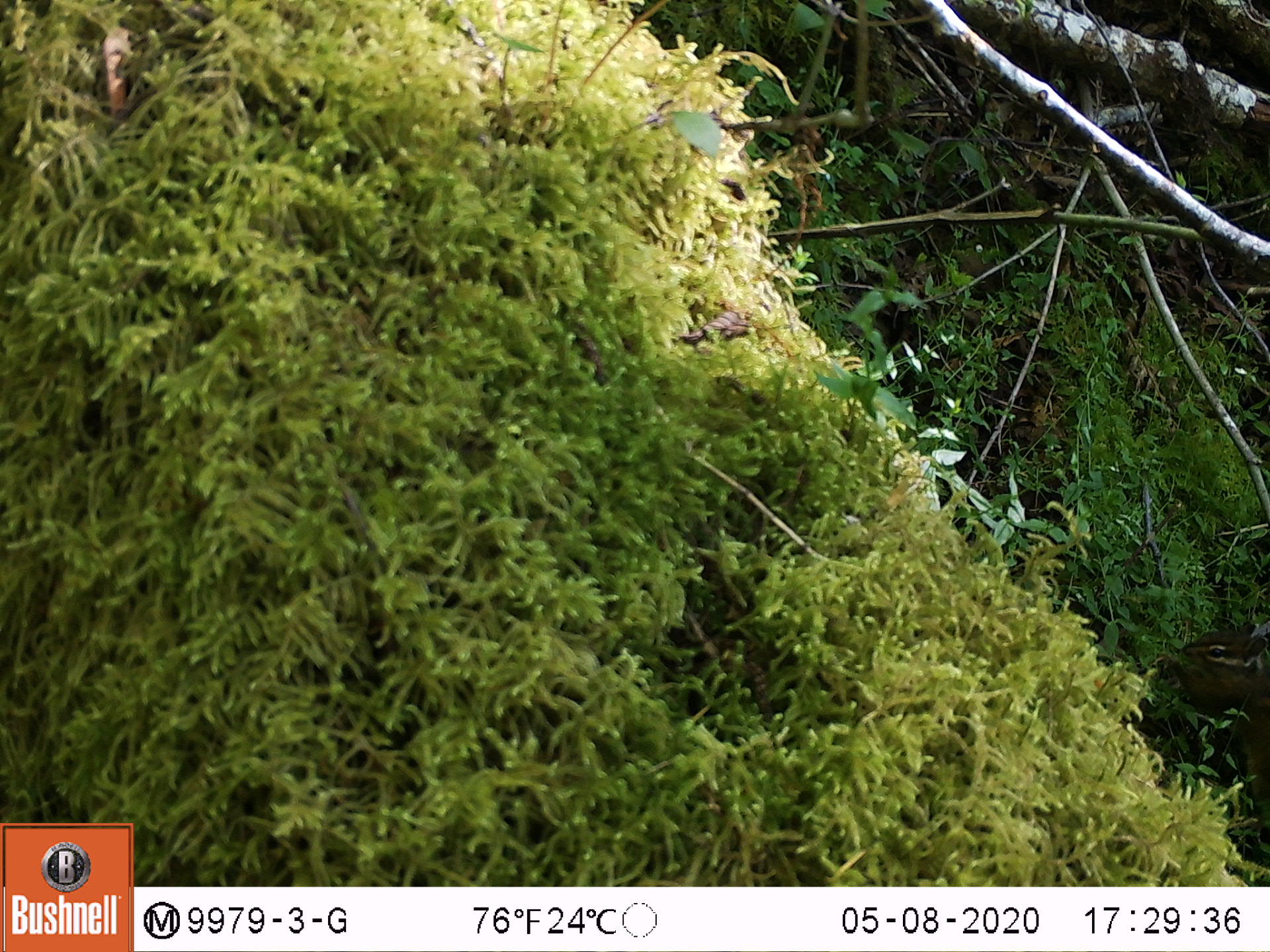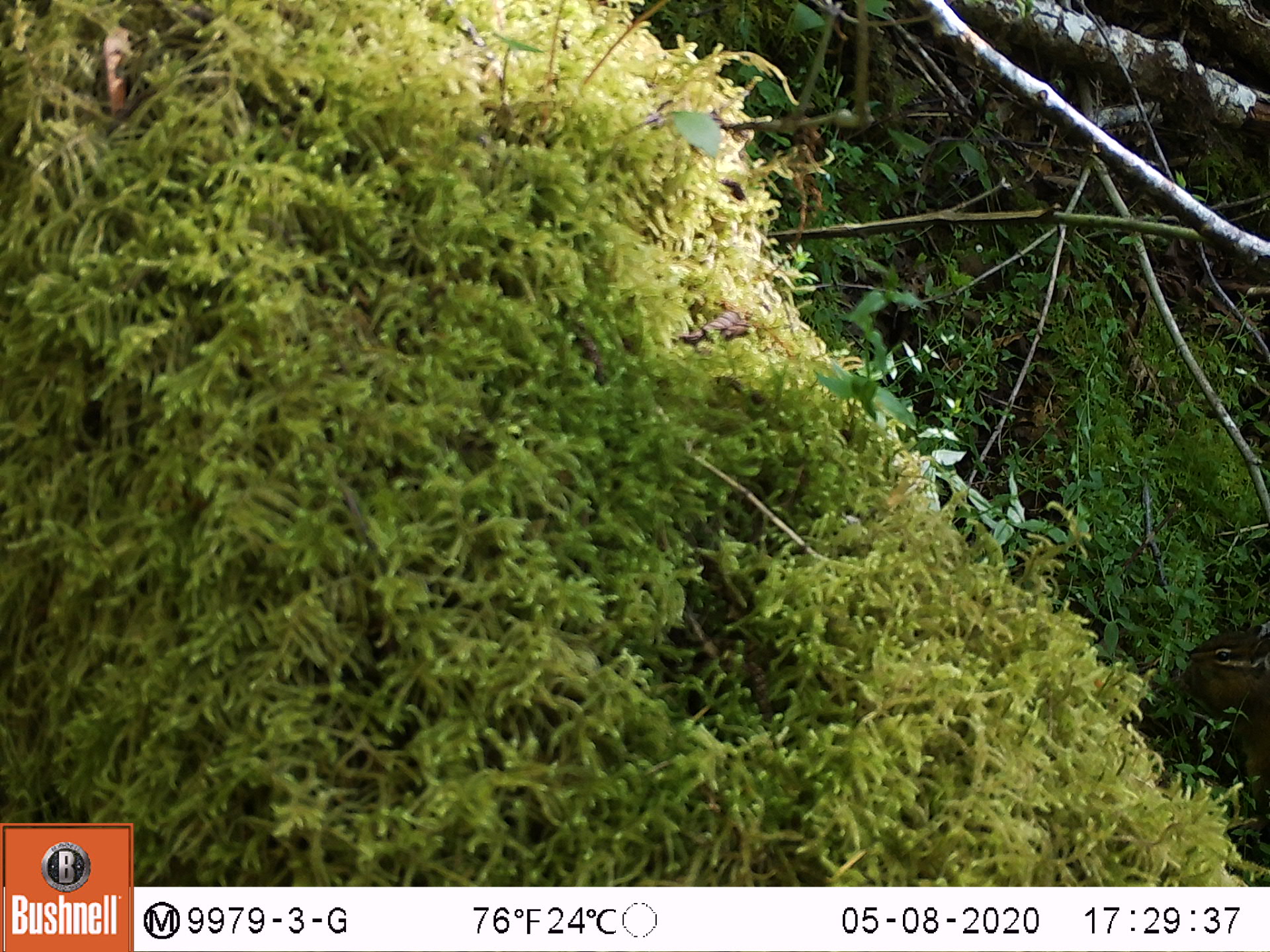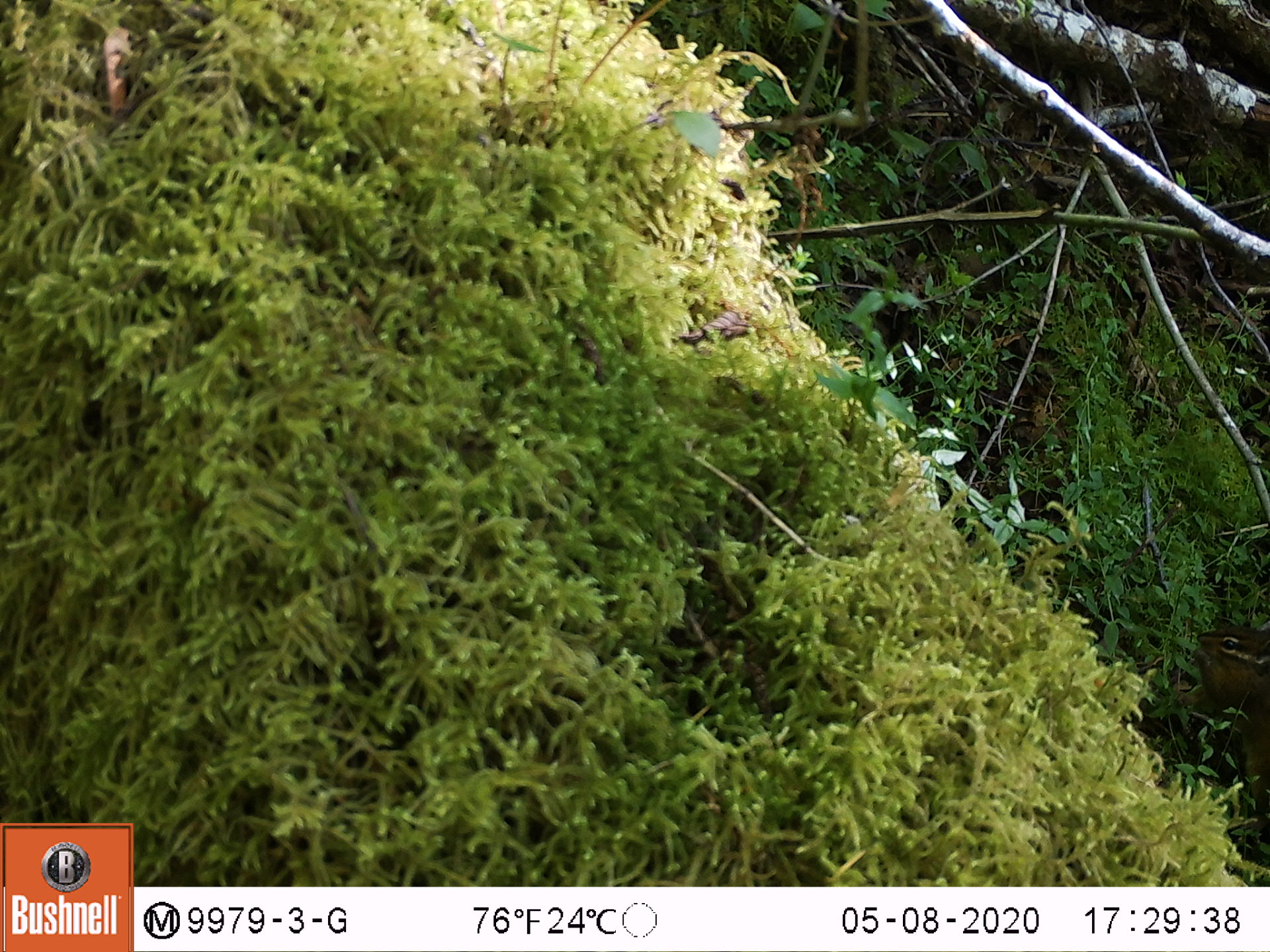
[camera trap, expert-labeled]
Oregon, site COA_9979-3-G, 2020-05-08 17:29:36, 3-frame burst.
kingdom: Animalia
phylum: Chordata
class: Mammalia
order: Rodentia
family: Sciuridae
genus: Neotamias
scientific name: Neotamias townsendii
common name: townsend's chipmunk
Townsend's chipmunk (Neotamias townsendii).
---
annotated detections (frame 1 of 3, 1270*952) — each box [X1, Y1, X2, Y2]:
townsend's chipmunk: [1165, 607, 1266, 814]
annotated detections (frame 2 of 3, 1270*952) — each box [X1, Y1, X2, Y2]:
townsend's chipmunk: [1173, 604, 1266, 792]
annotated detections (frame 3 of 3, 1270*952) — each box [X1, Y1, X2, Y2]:
townsend's chipmunk: [1187, 598, 1262, 812]